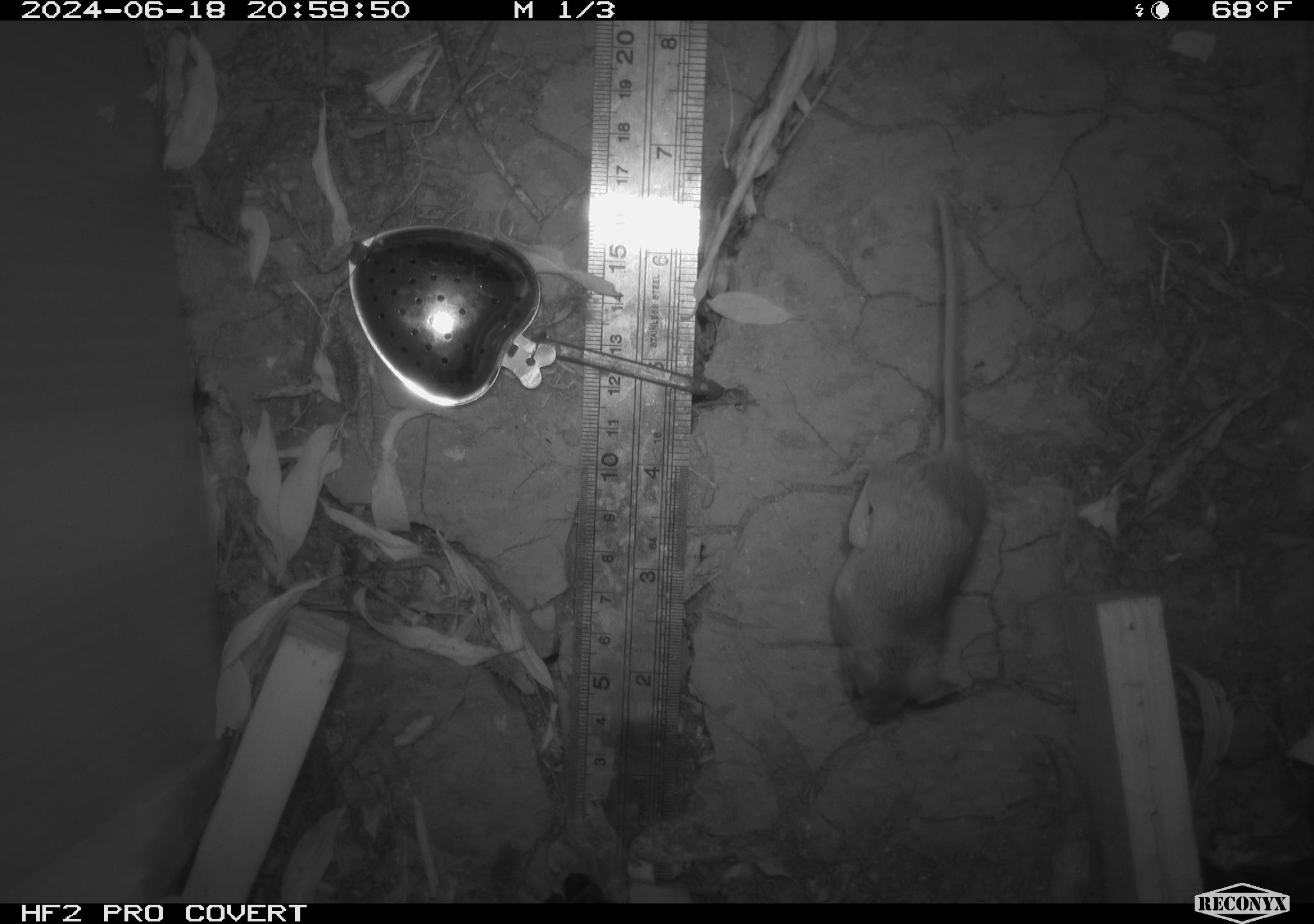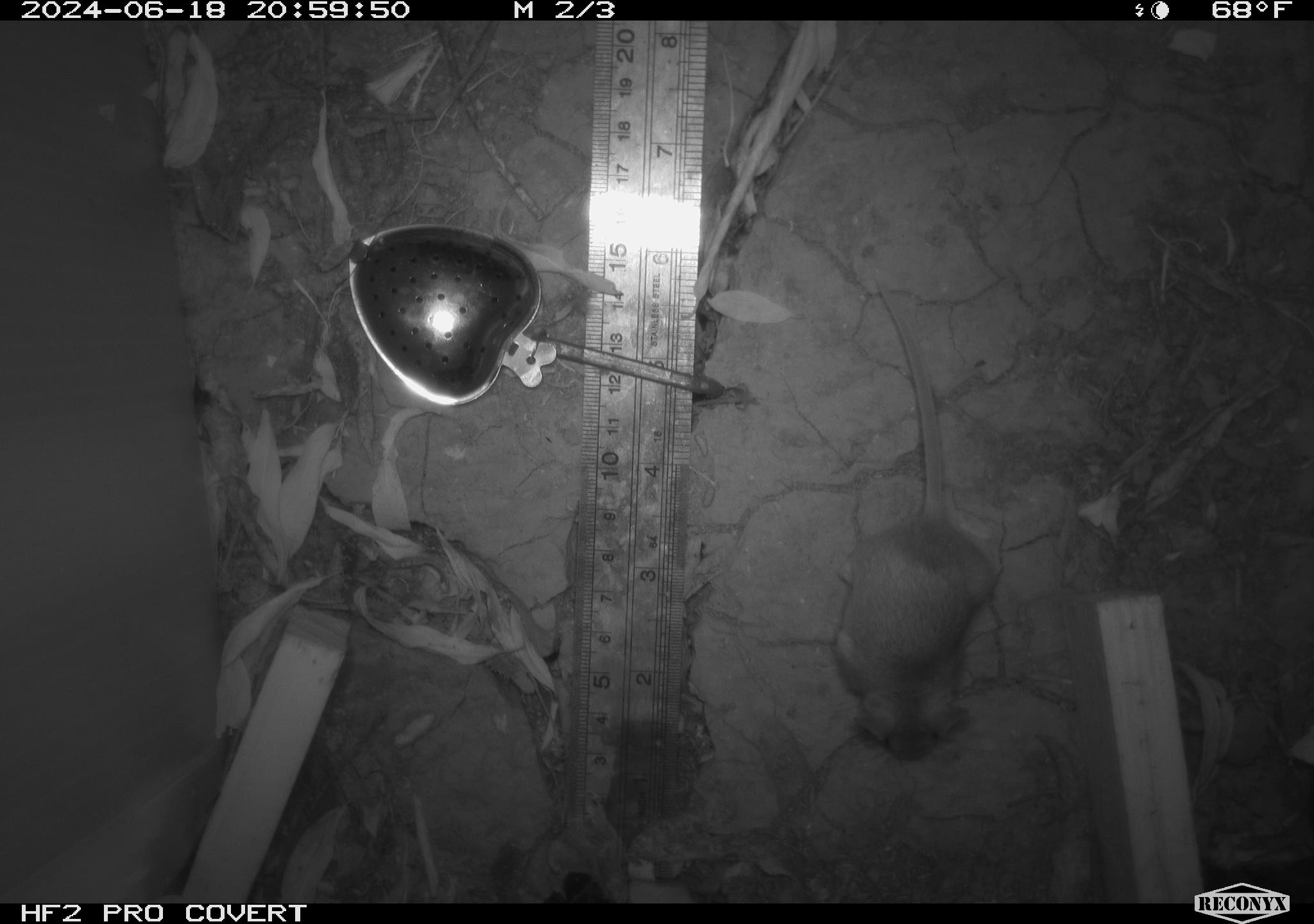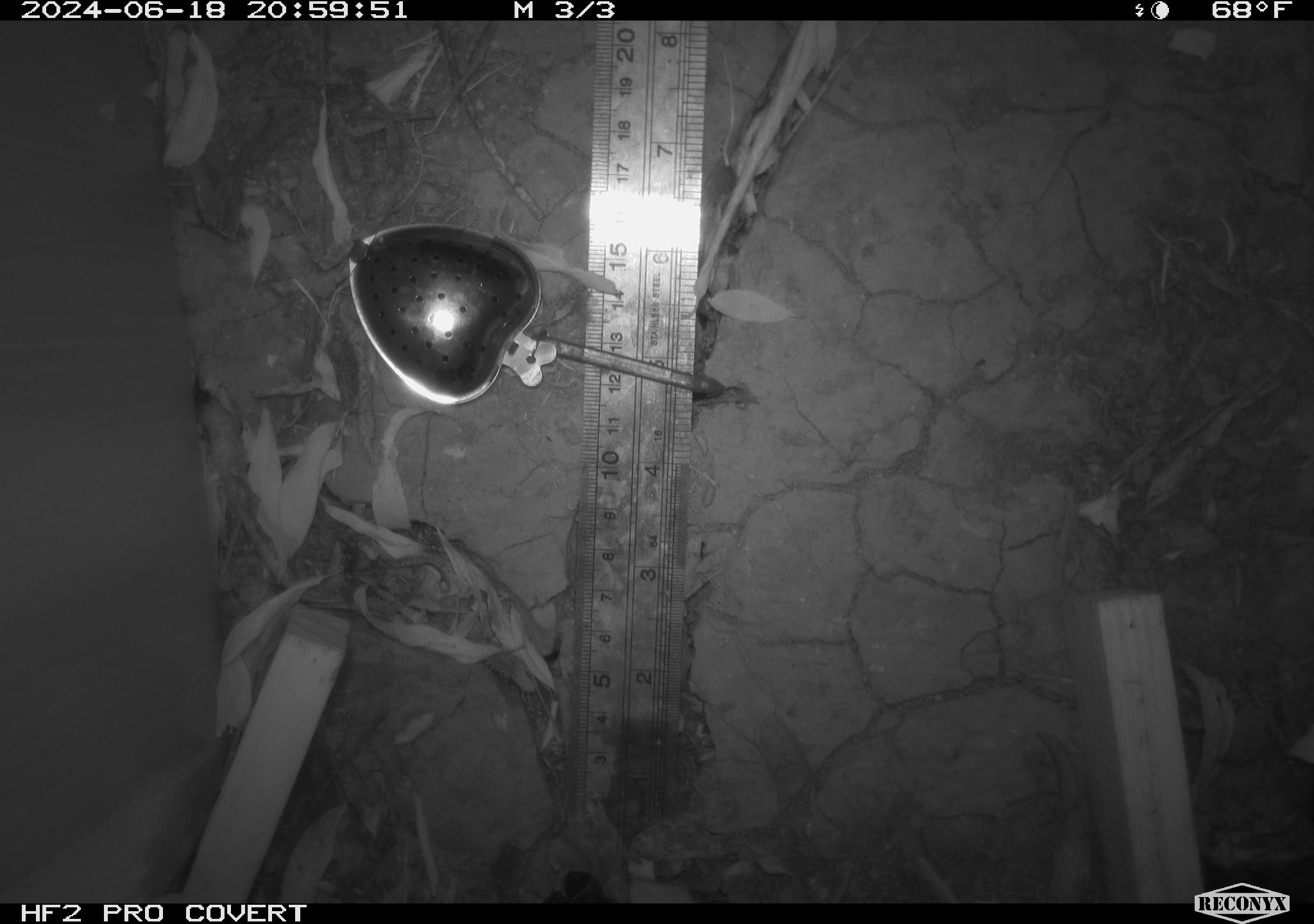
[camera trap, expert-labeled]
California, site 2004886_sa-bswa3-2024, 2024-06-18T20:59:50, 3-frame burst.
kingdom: Animalia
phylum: Chordata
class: Mammalia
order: Rodentia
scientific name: Rodentia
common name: mouse species